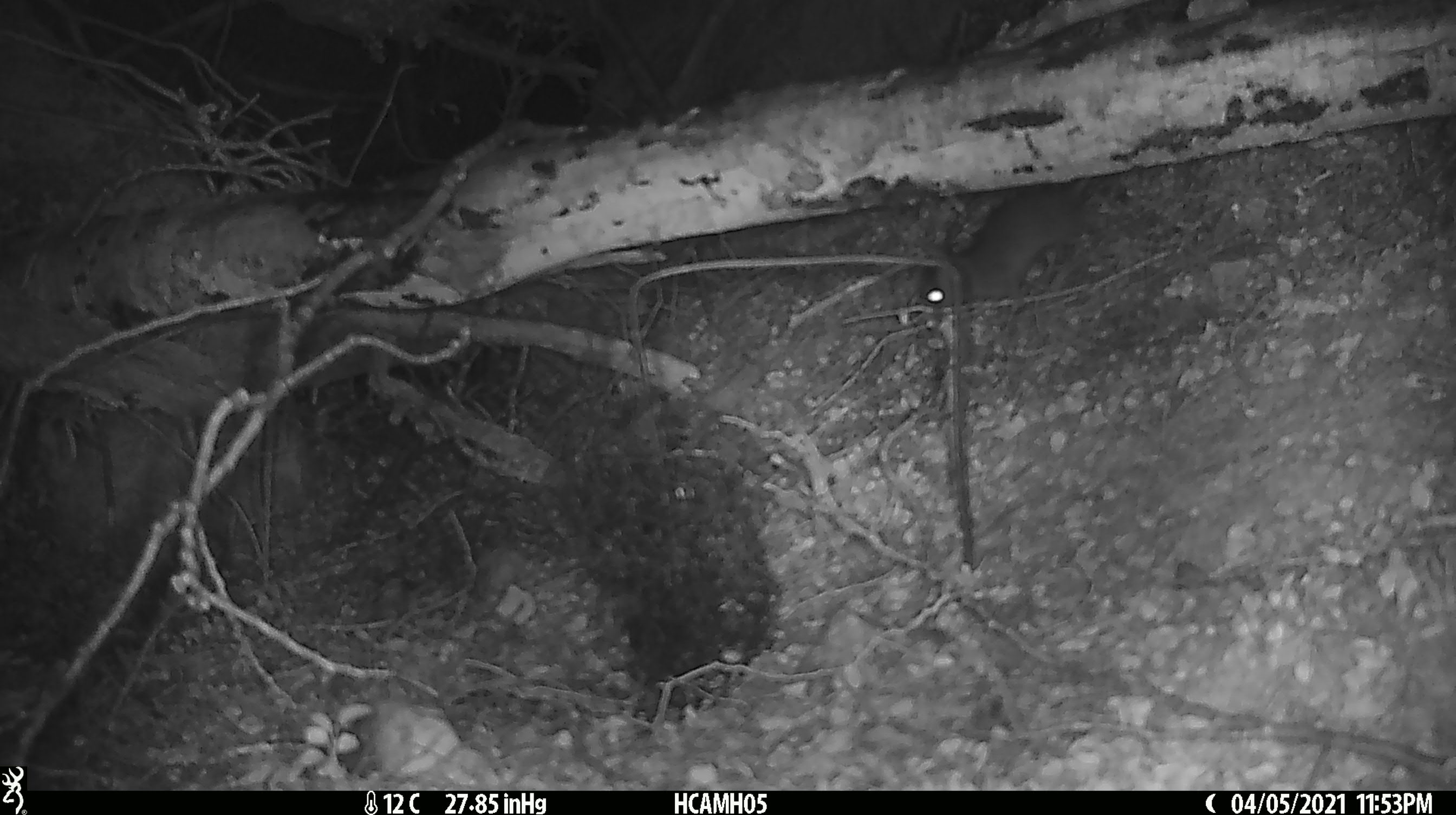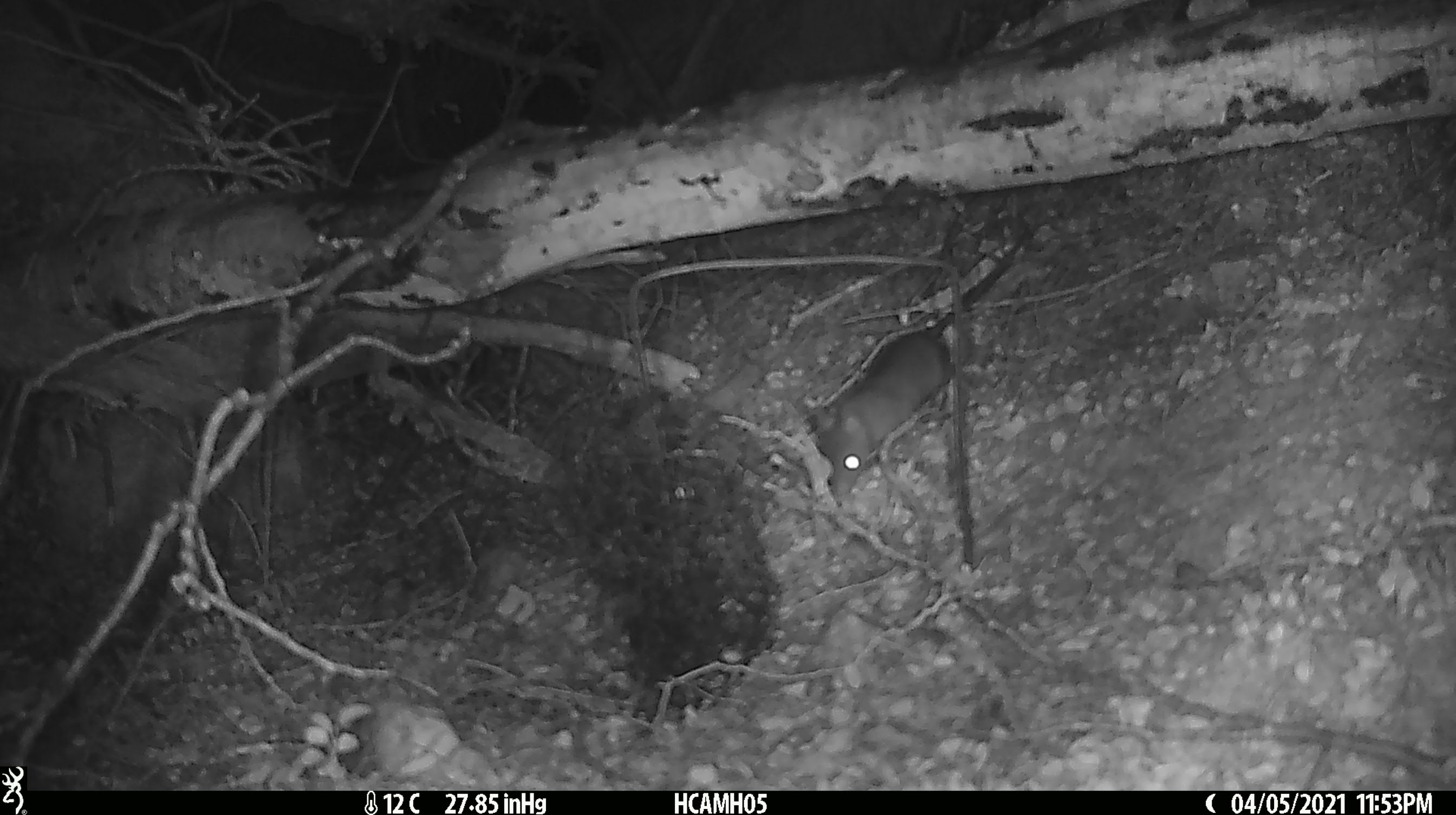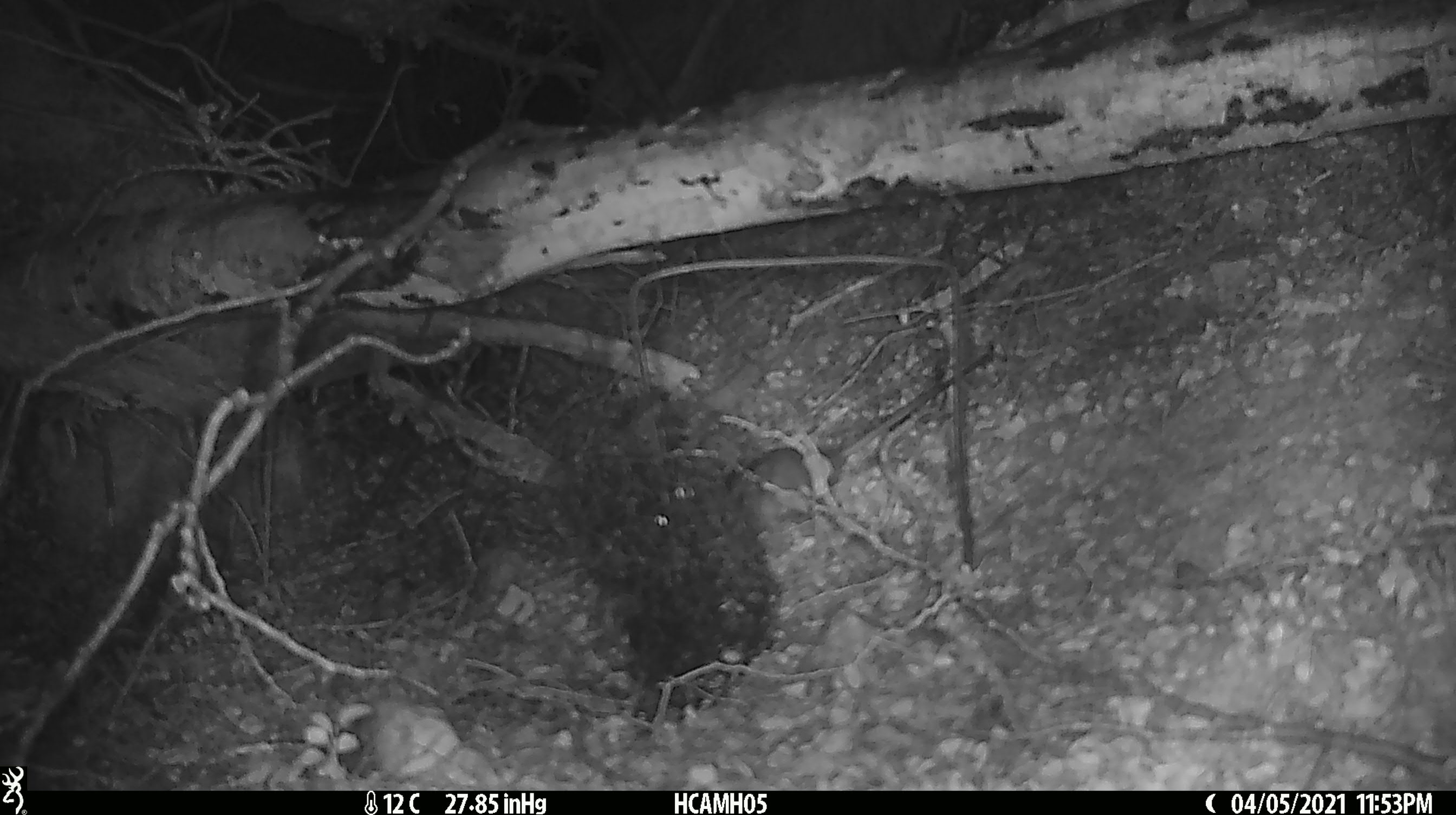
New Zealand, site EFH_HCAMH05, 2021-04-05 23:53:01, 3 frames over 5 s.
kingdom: Animalia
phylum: Chordata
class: Mammalia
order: Rodentia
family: Muridae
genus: Rattus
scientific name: Rattus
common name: rat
Rat (Rattus).